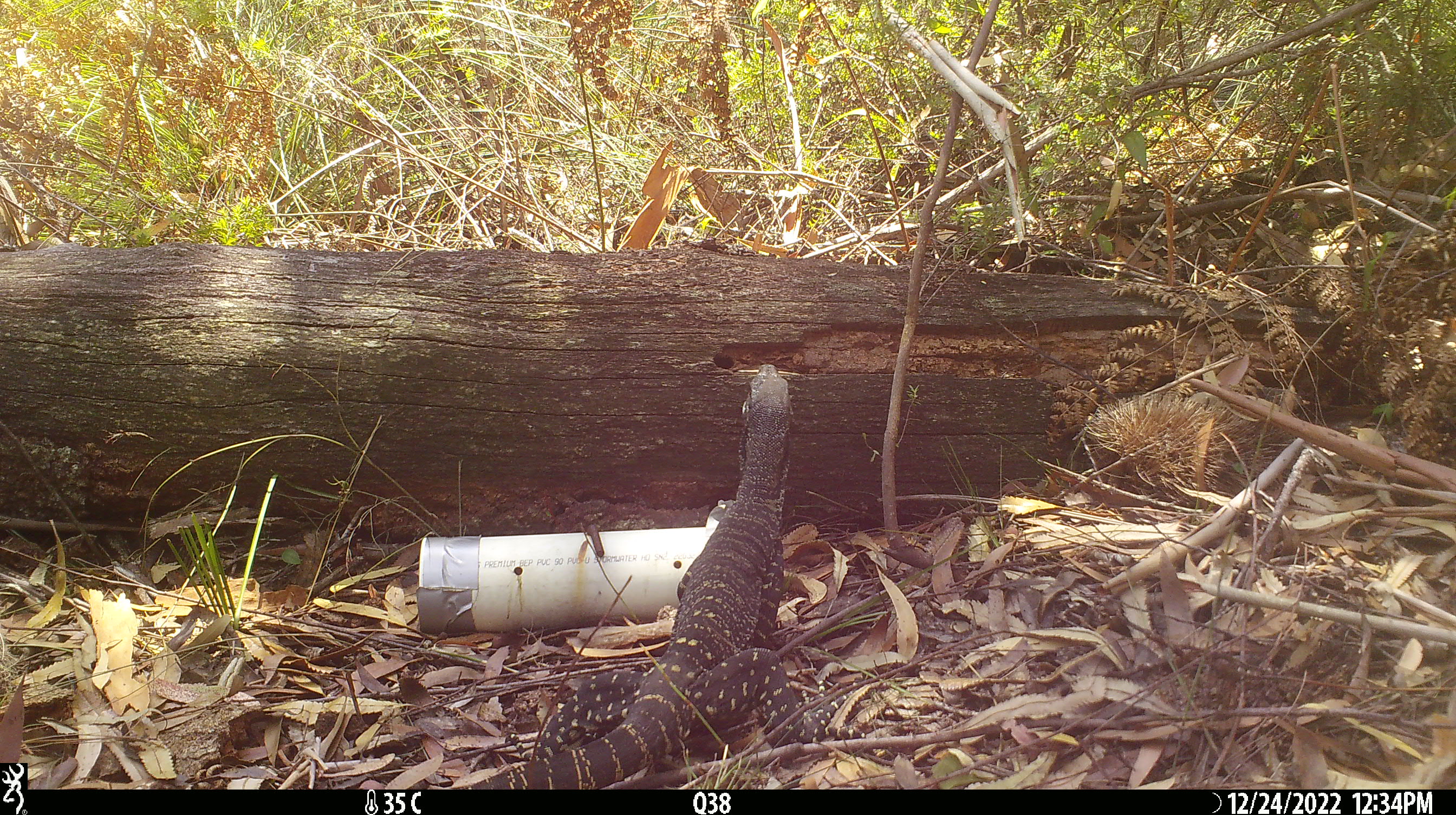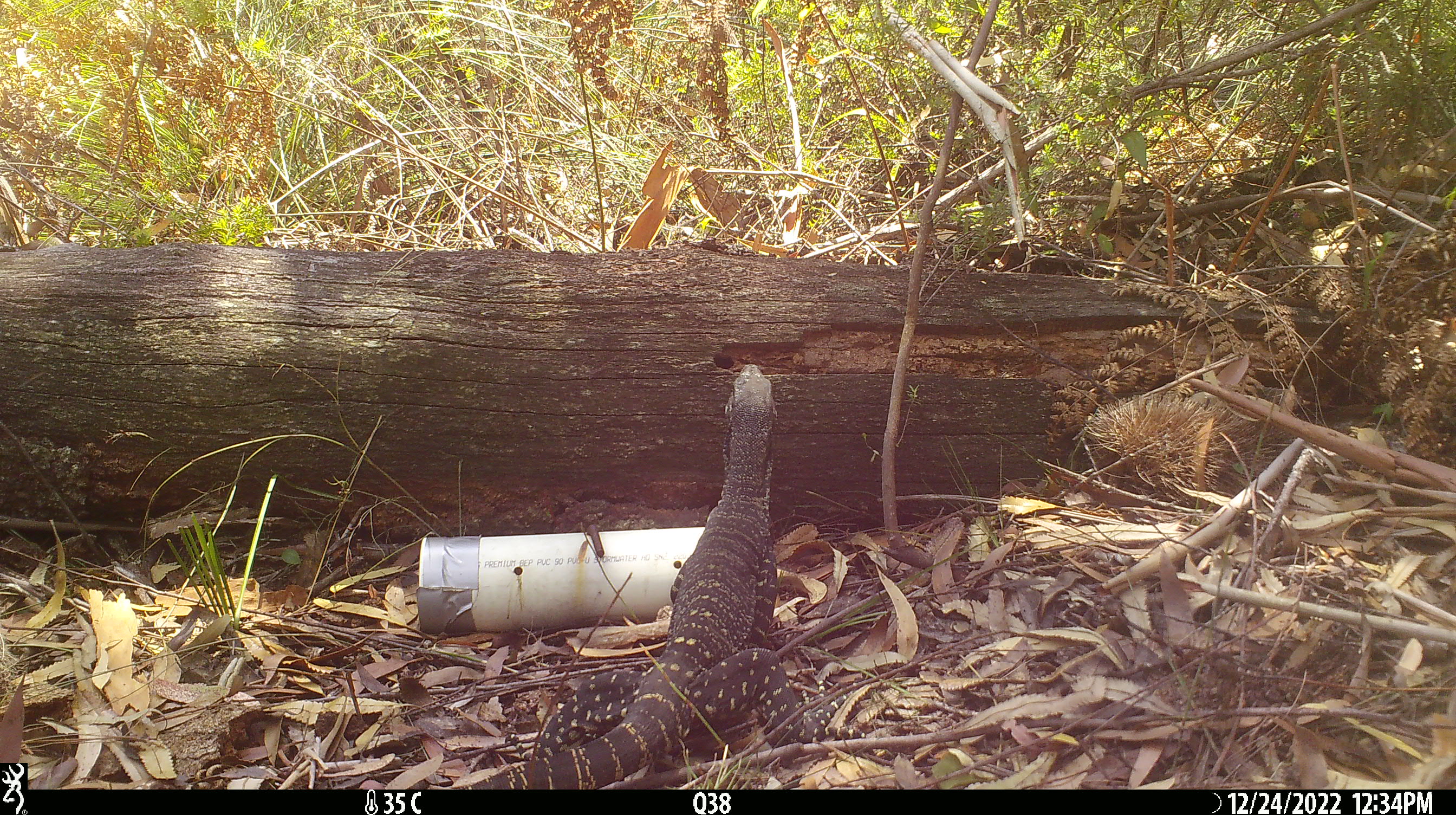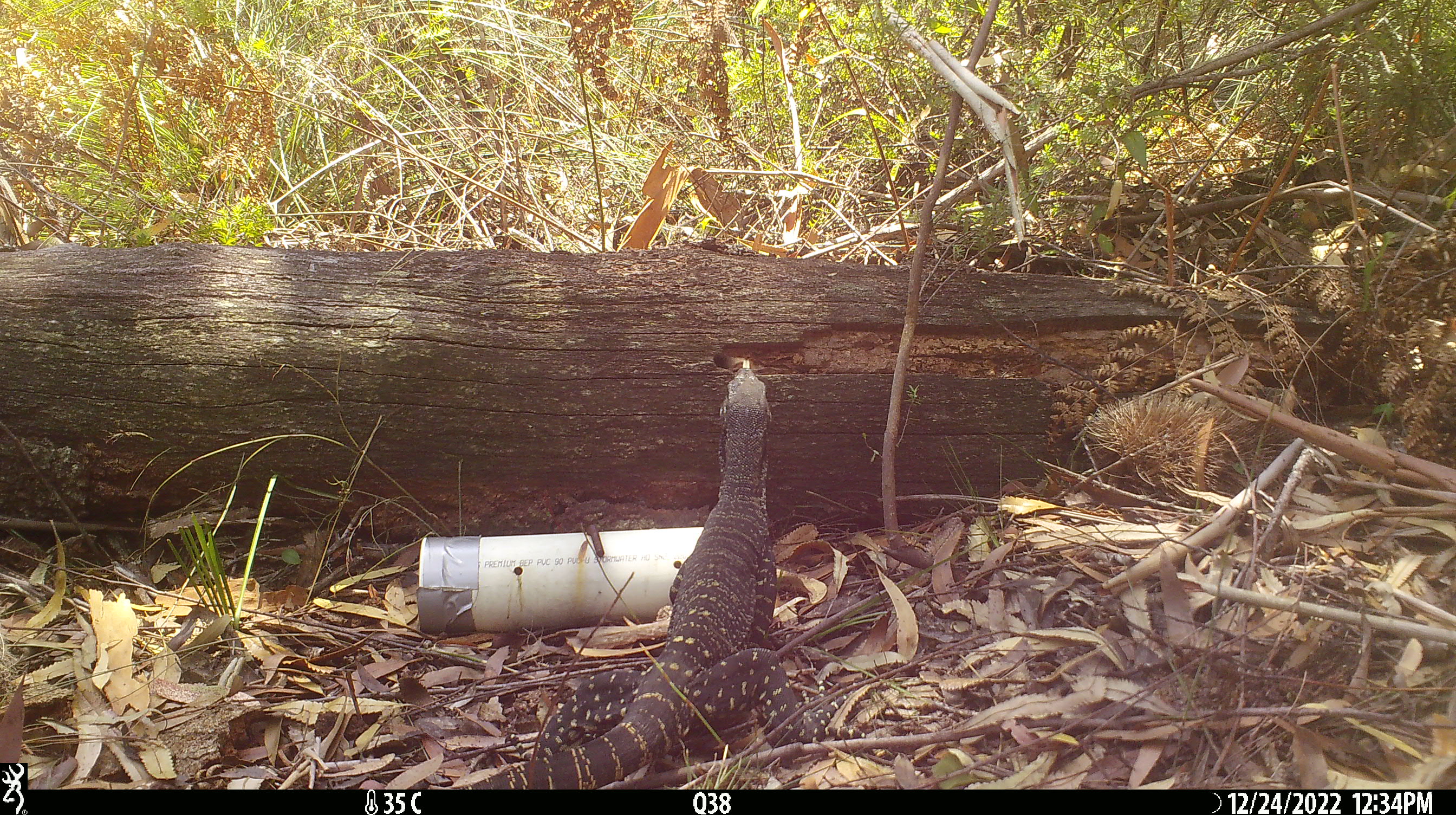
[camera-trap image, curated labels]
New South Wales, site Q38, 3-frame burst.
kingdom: Animalia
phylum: Chordata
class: Reptilia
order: Squamata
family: Varanidae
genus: Varanus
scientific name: Varanus varius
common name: lace monitor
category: goanna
Goanna (lace monitor) (Varanus varius).